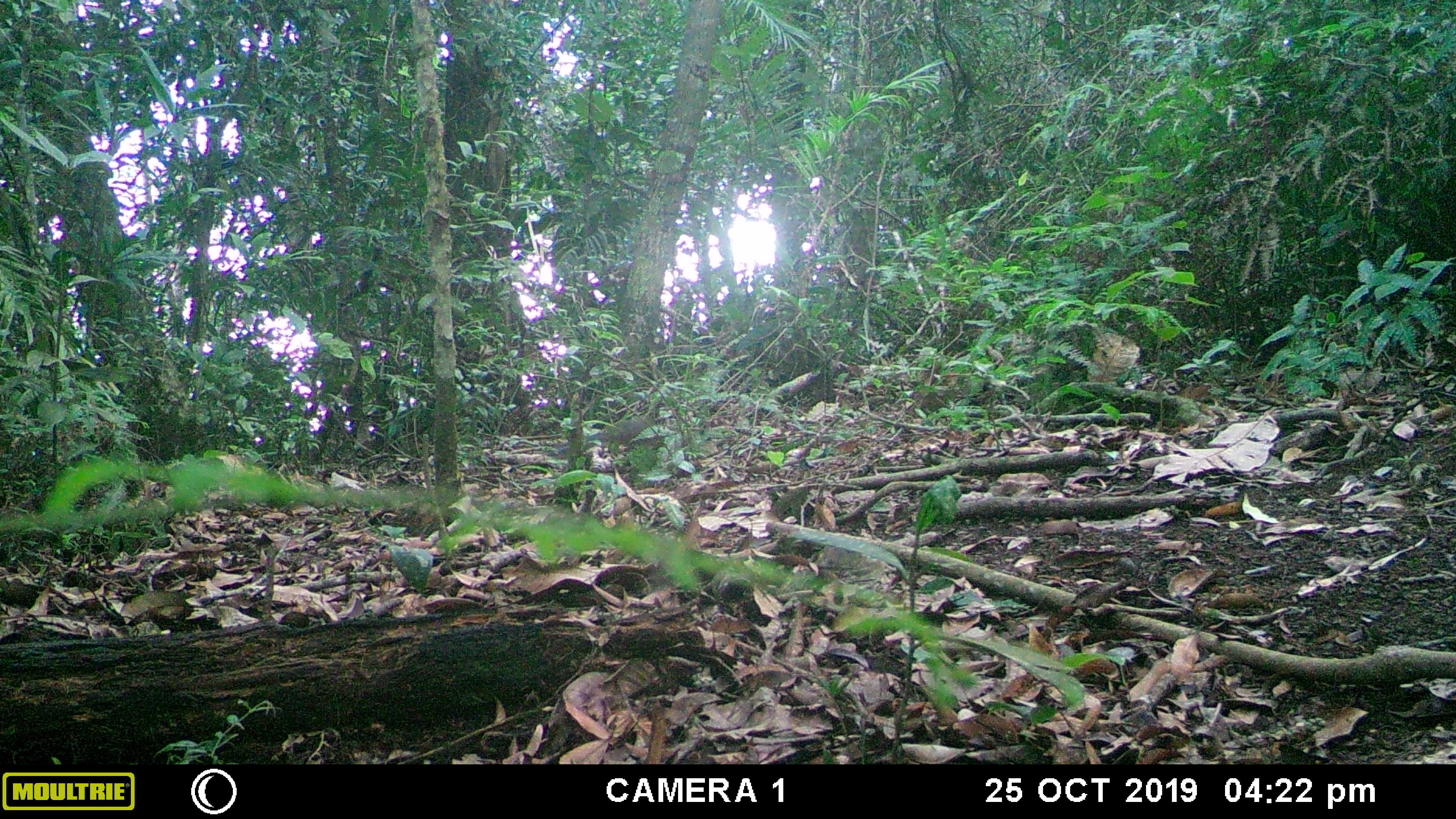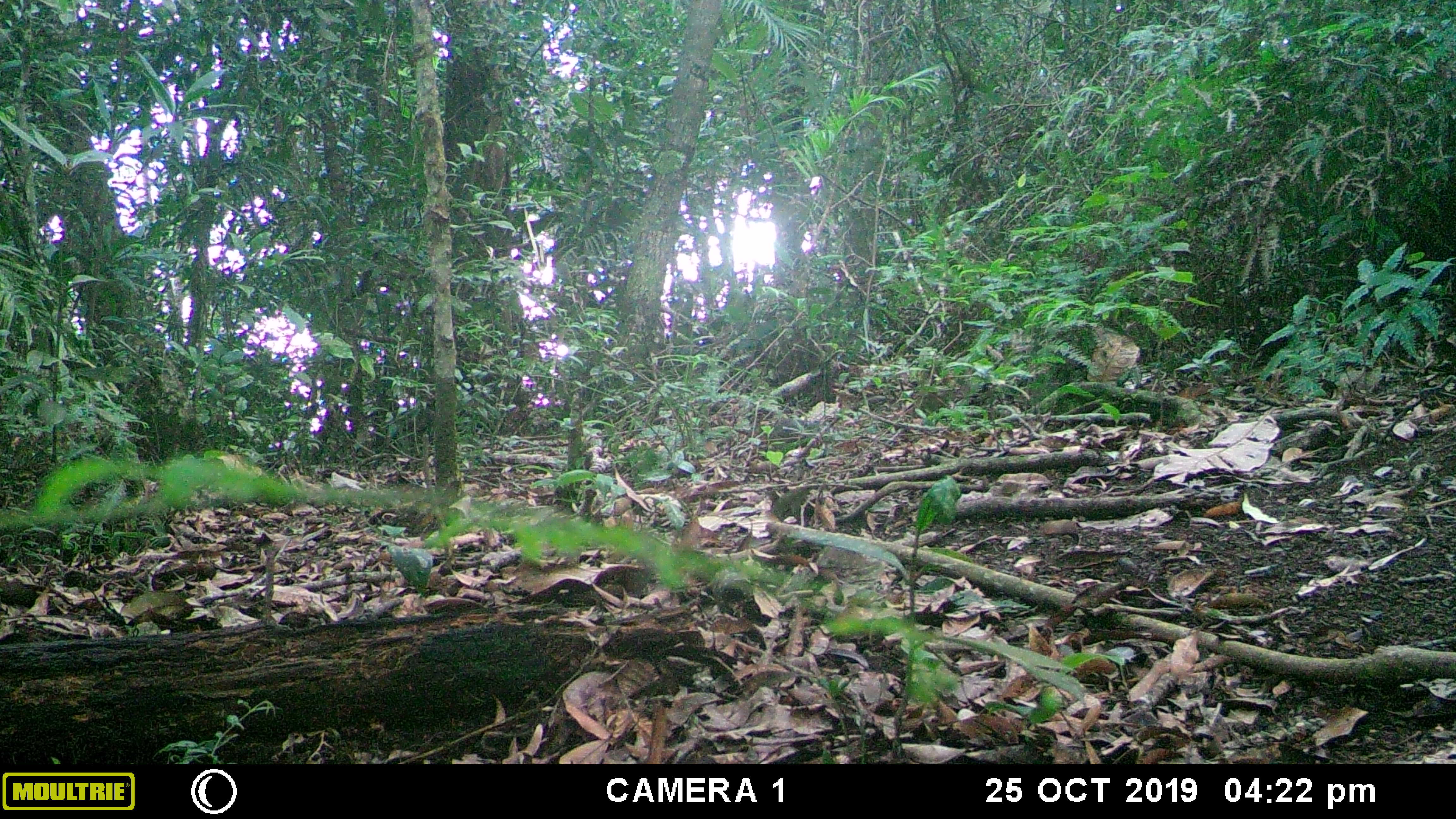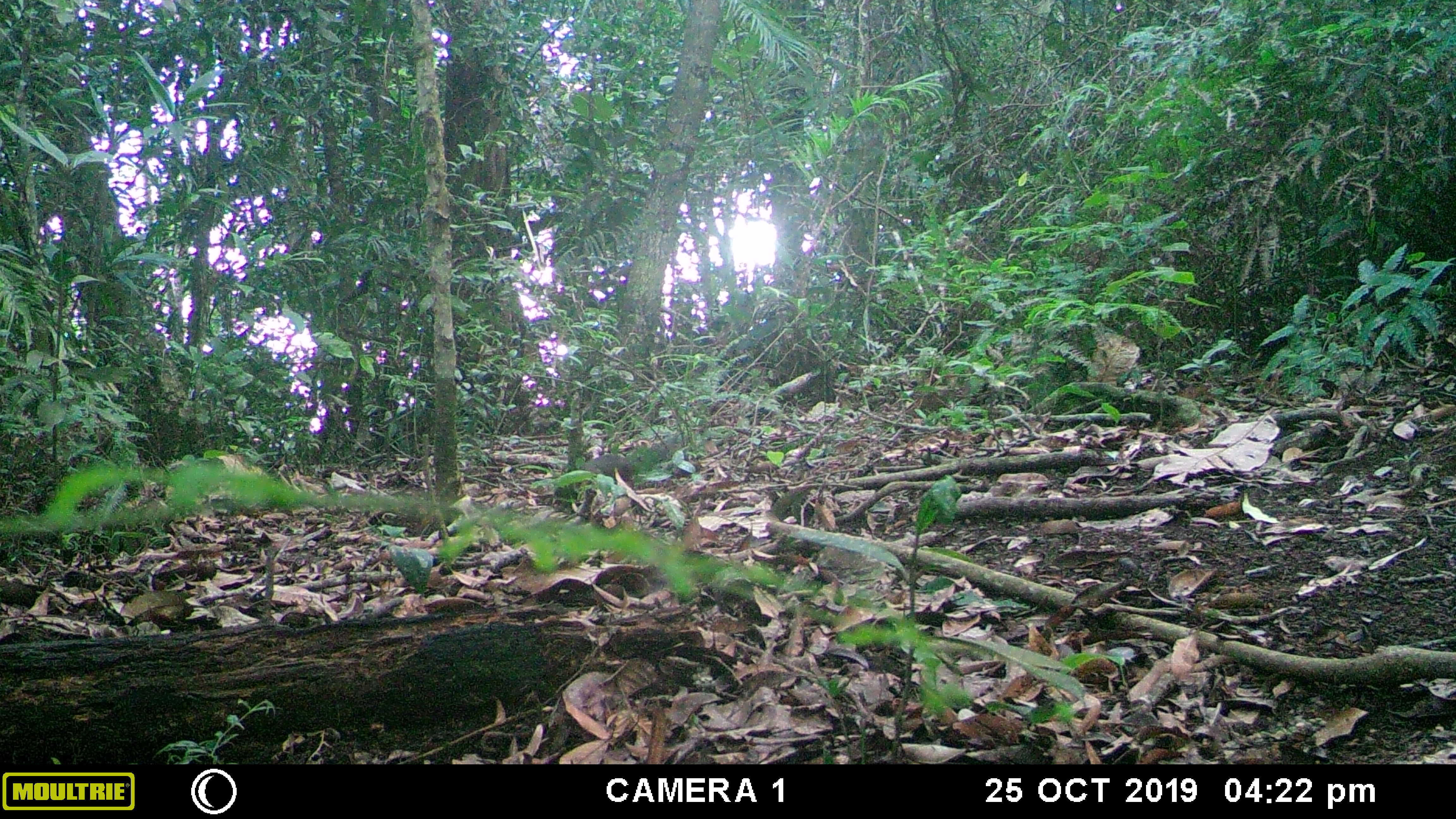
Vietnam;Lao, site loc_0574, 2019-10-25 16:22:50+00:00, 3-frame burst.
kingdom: Animalia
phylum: Chordata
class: Mammalia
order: Rodentia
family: Sciuridae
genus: Dremomys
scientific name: Dremomys rufigenis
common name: red-cheeked squirrel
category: red cheeked squirrel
Red cheeked squirrel (red-cheeked squirrel) (Dremomys rufigenis). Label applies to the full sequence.